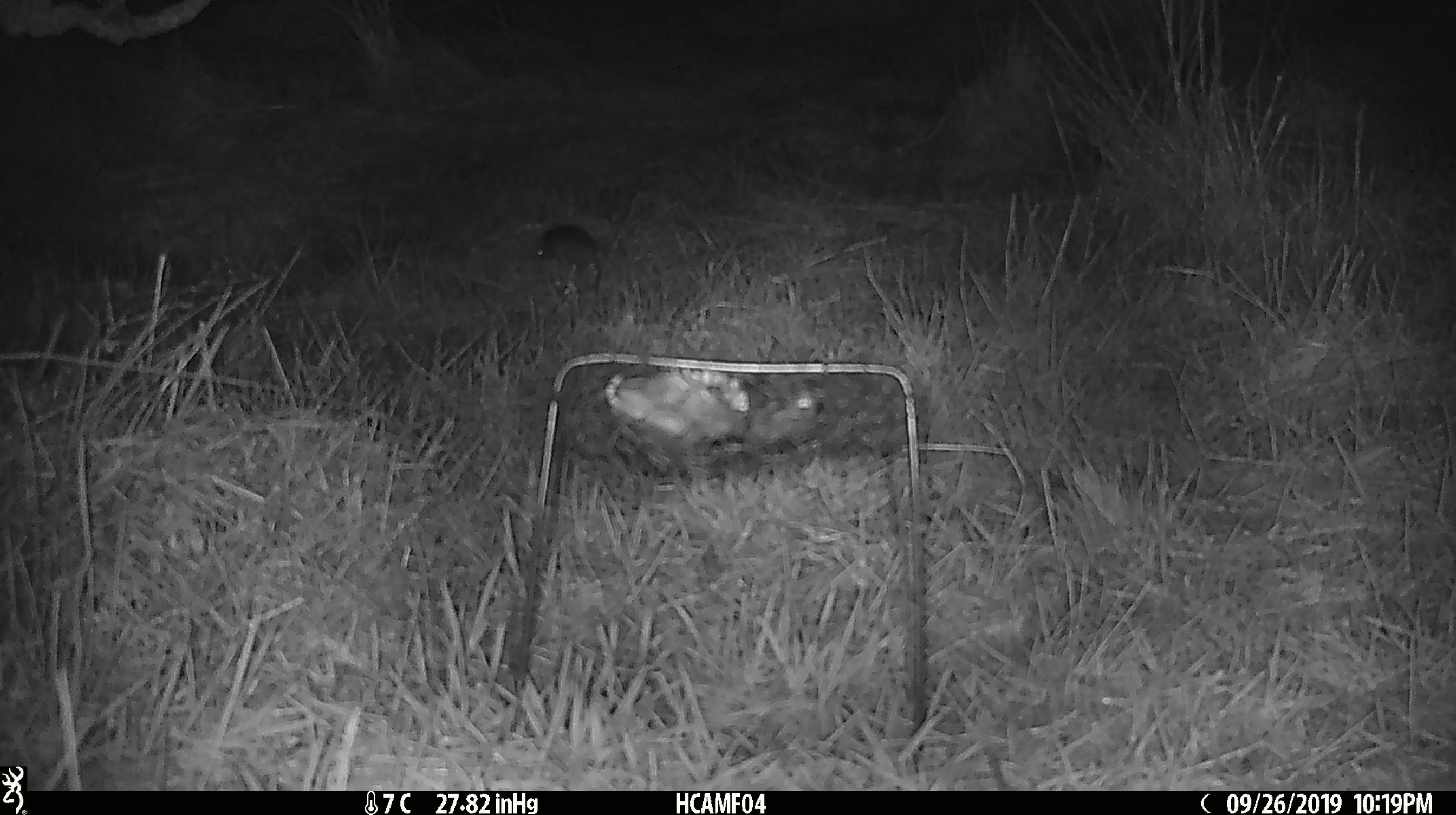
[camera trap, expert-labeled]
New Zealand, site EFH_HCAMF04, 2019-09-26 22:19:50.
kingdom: Animalia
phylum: Chordata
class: Mammalia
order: Rodentia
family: Muridae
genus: Mus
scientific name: Mus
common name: mouse